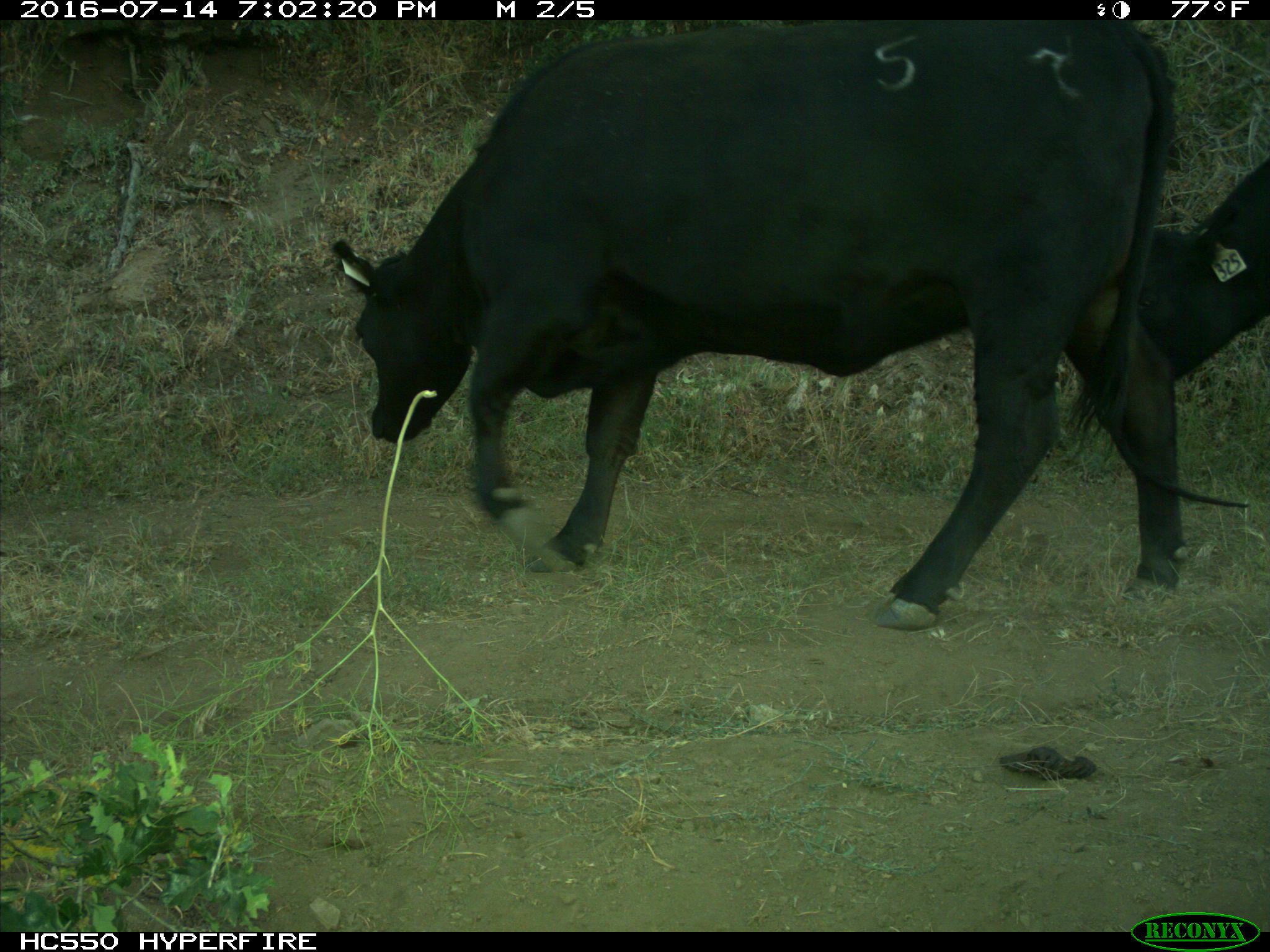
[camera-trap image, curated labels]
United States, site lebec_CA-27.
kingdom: Animalia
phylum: Chordata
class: Mammalia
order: Artiodactyla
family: Bovidae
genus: Bos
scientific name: Bos taurus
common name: domestic cow